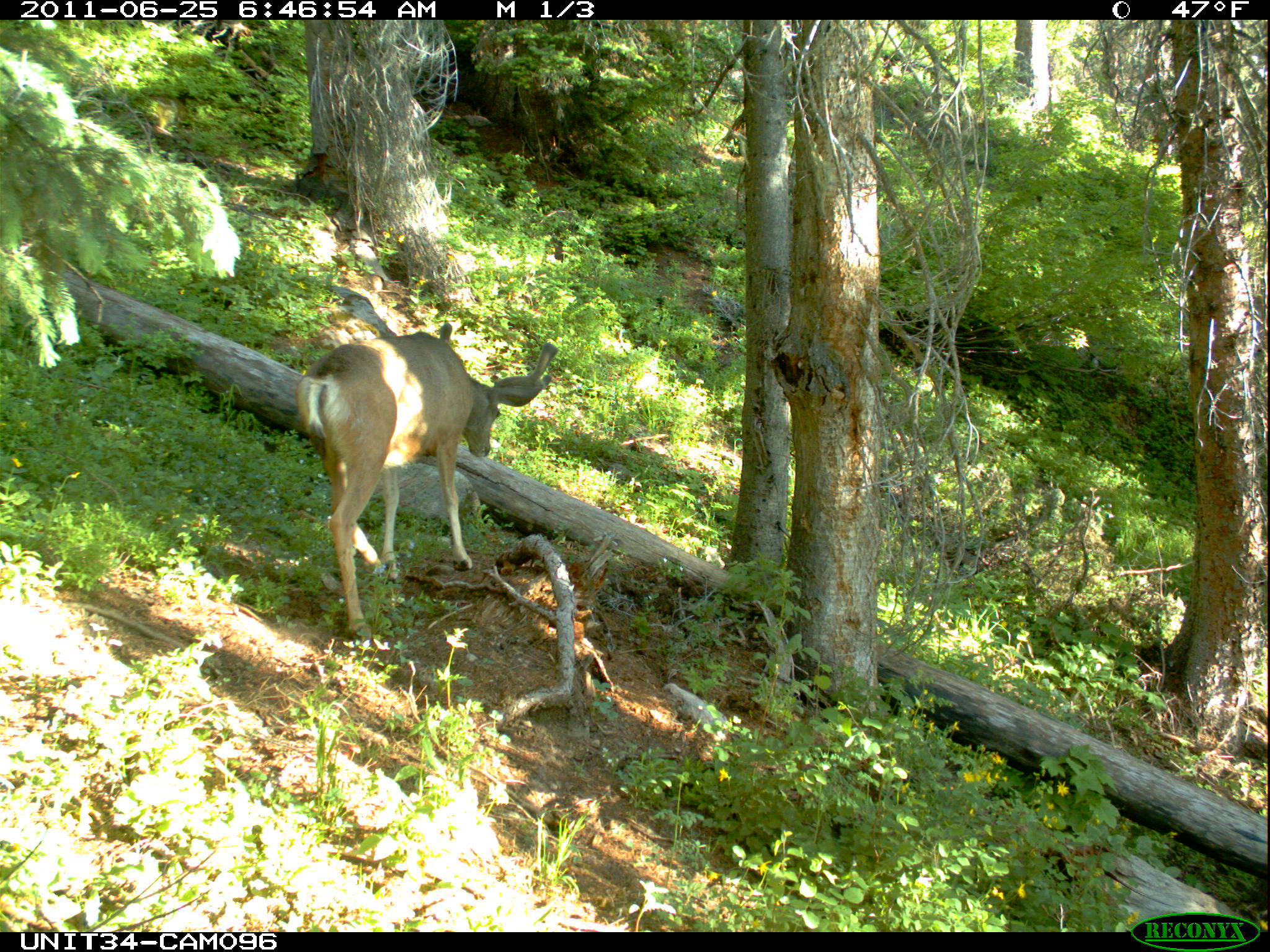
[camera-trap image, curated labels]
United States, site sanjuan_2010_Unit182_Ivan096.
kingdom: Animalia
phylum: Chordata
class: Mammalia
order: Artiodactyla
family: Cervidae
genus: Odocoileus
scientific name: Odocoileus hemionus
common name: mule deer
Odocoileus hemionus (mule deer).